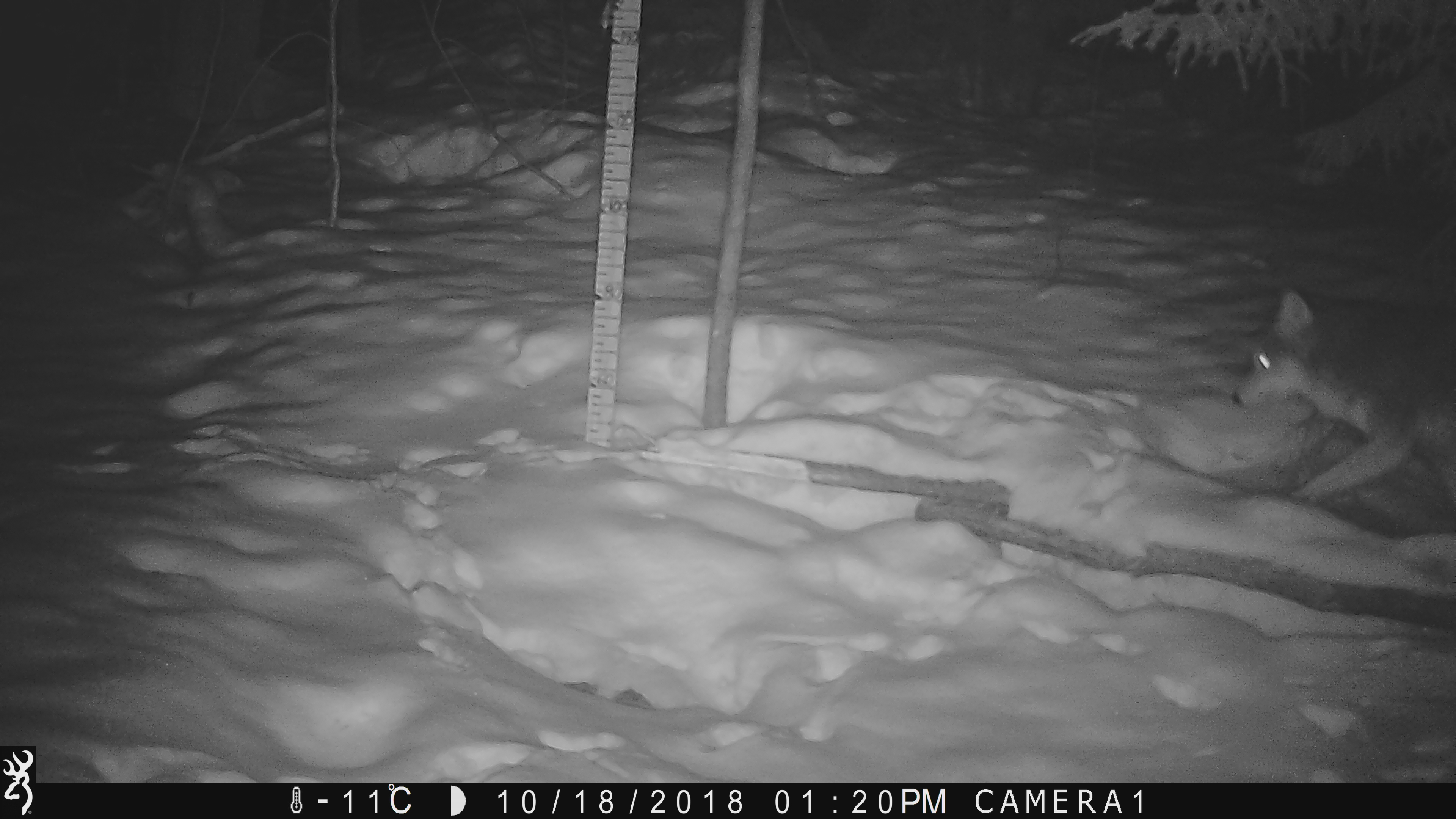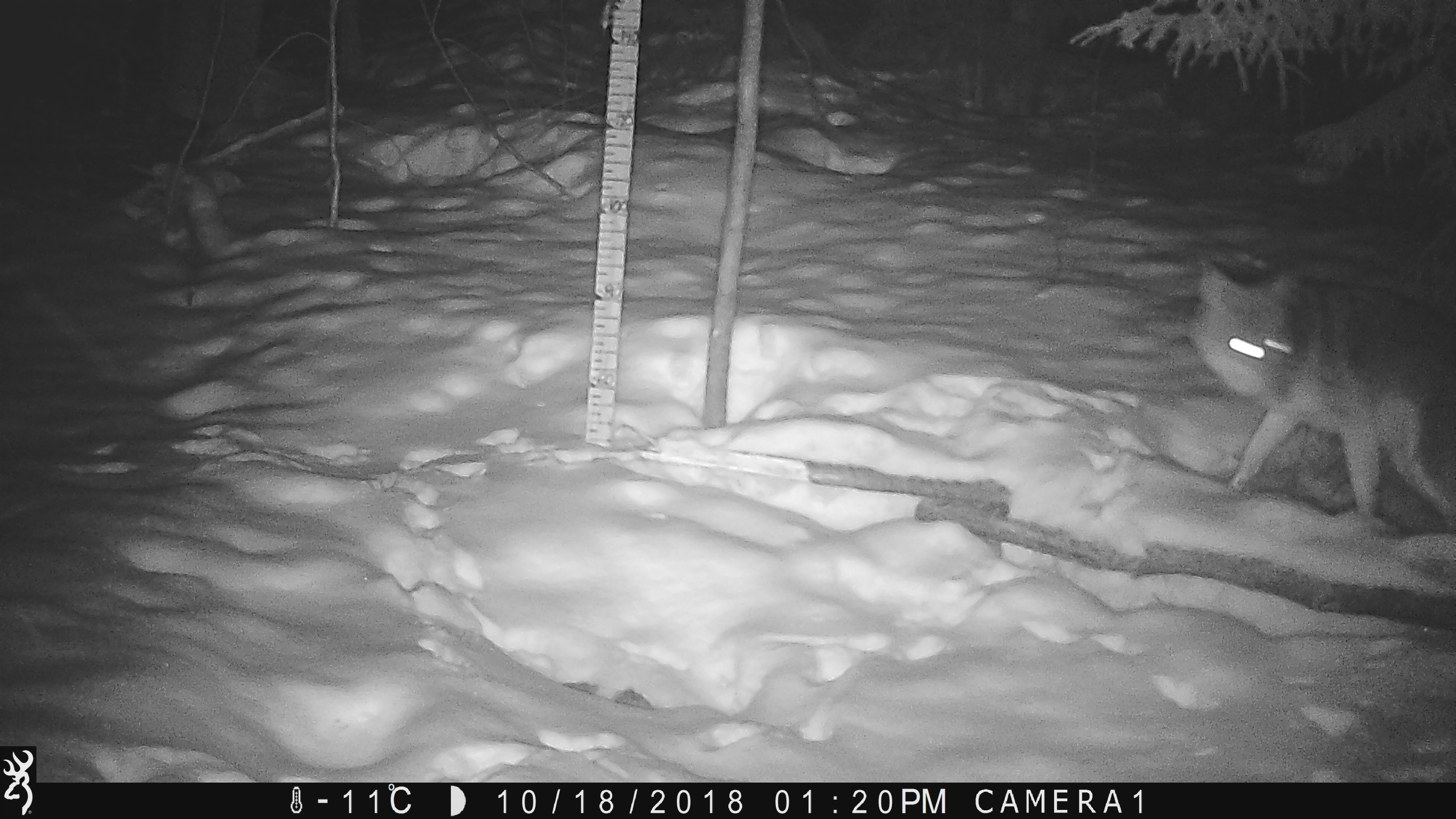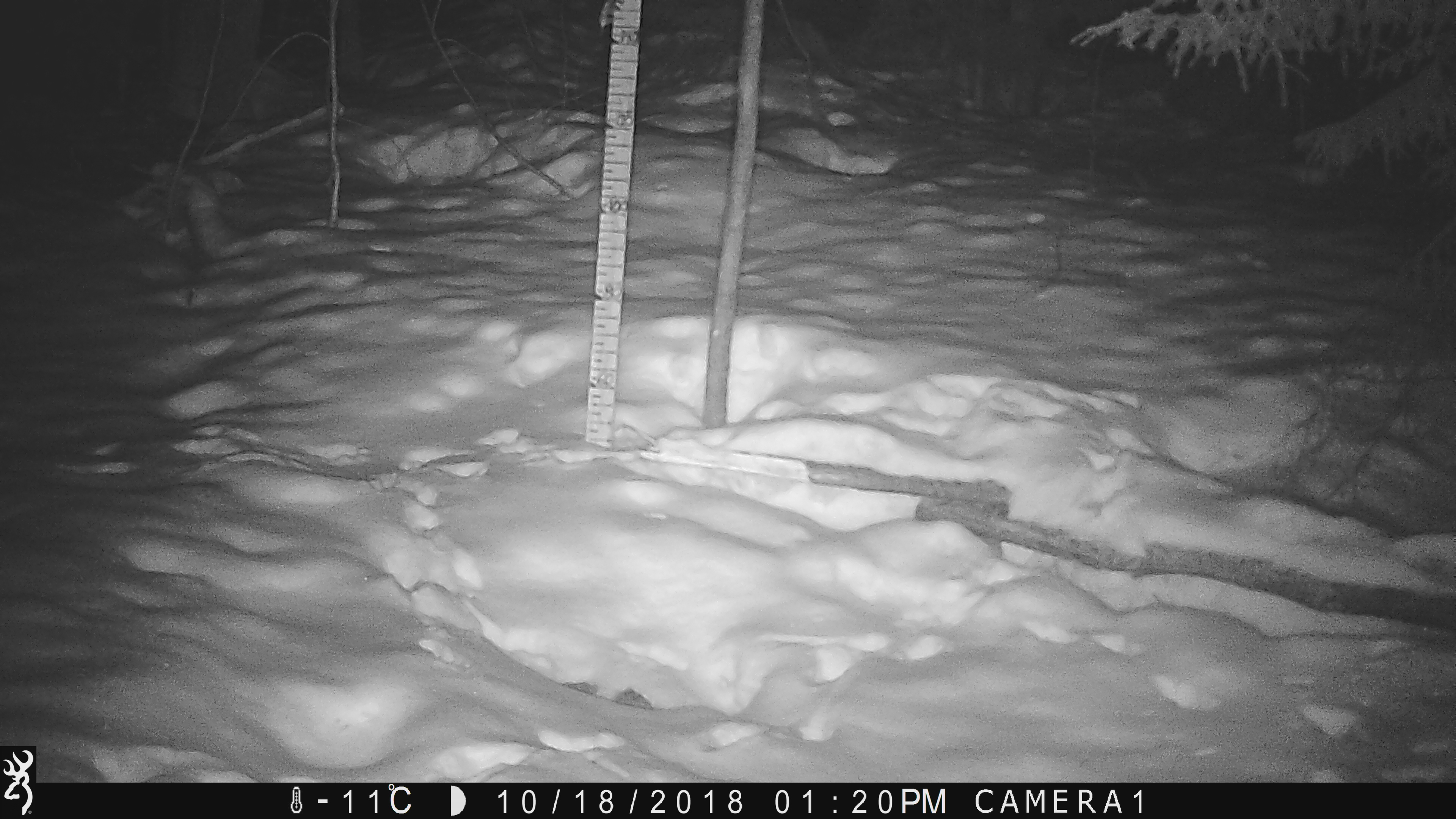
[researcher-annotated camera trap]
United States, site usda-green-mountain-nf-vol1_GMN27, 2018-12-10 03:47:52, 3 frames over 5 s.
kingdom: Animalia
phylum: Chordata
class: Mammalia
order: Carnivora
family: Canidae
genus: Canis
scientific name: Canis latrans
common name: coyote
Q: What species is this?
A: Coyote (Canis latrans).